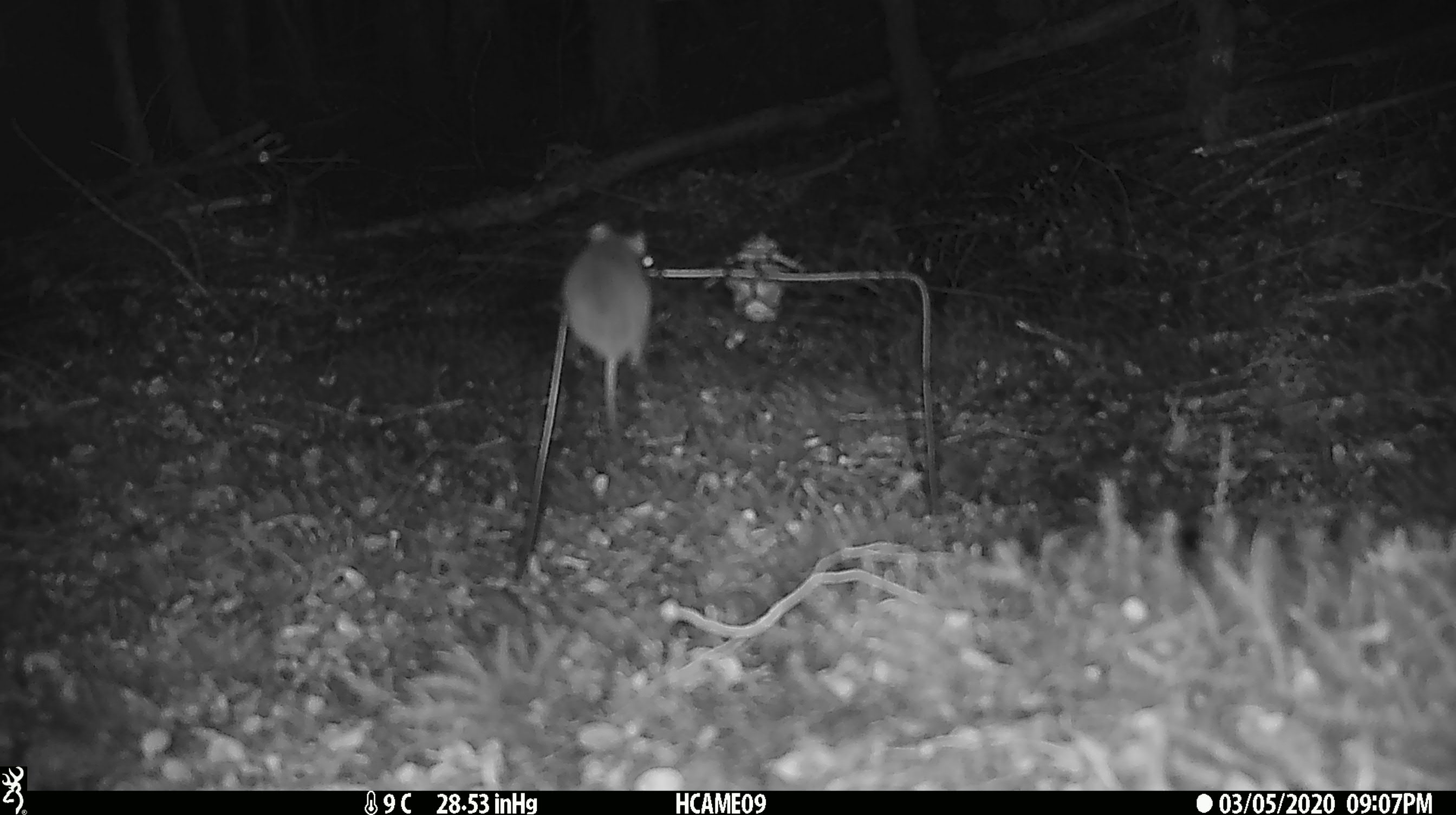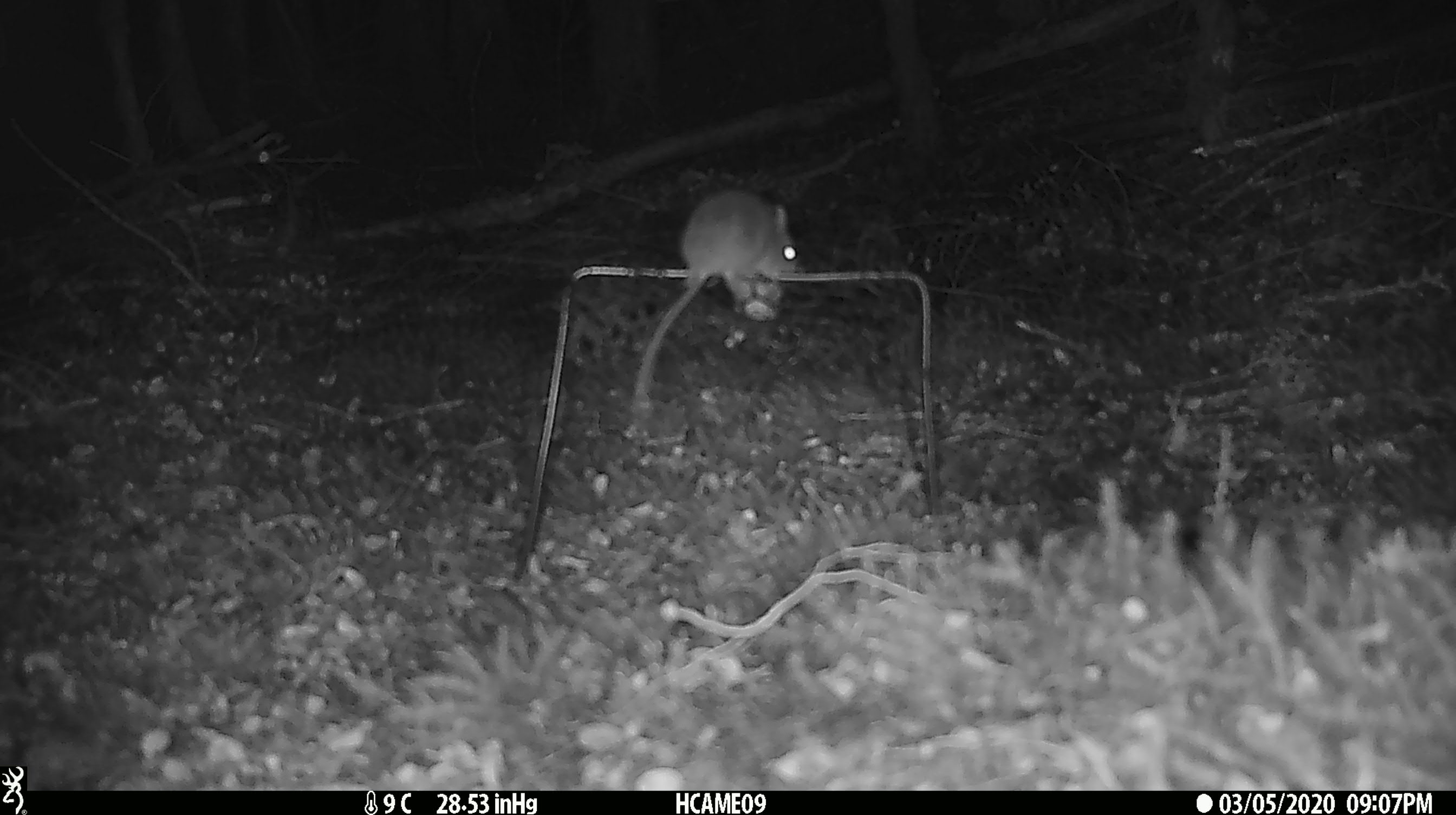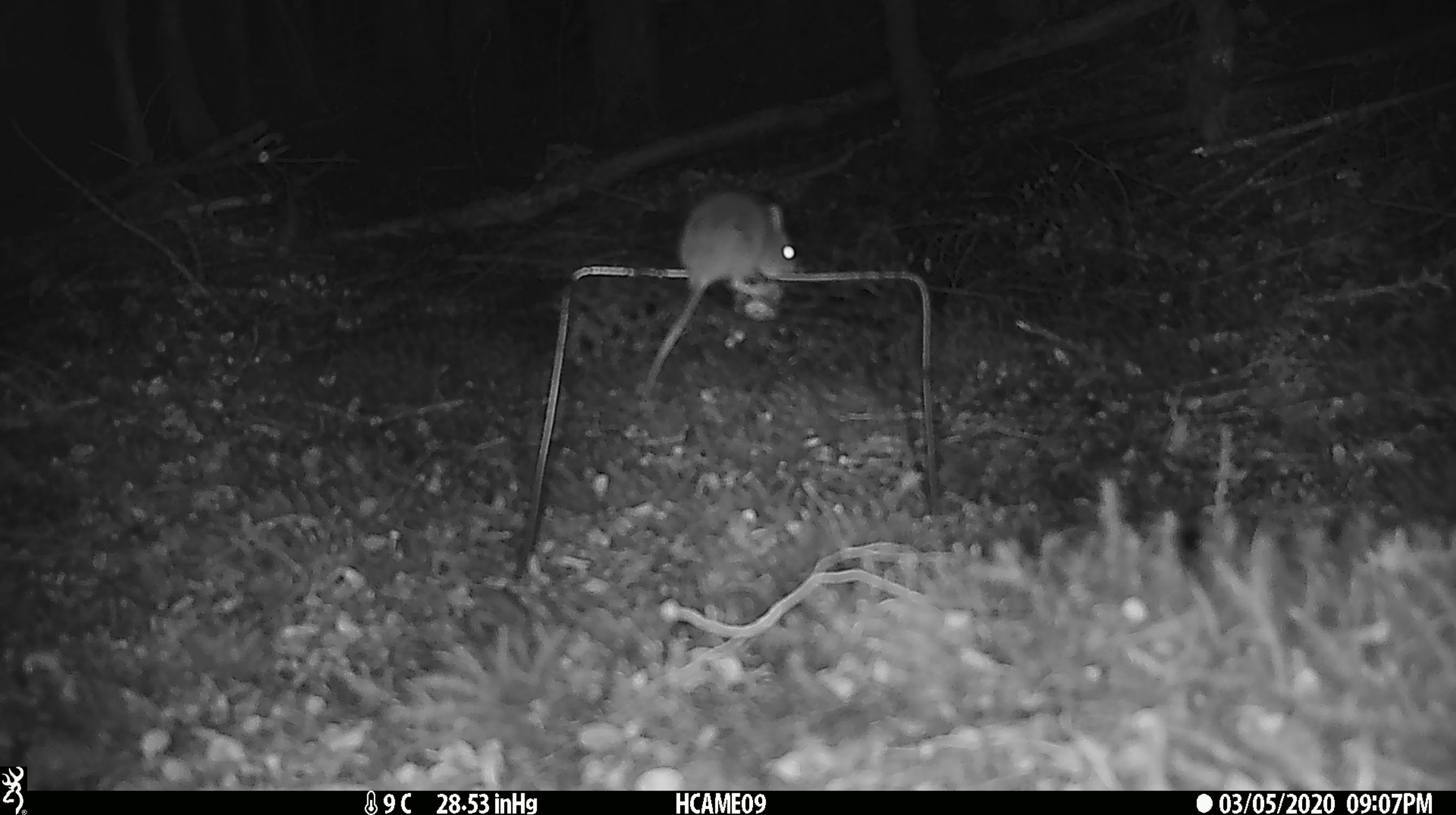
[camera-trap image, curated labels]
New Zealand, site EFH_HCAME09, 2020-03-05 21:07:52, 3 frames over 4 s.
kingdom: Animalia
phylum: Chordata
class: Mammalia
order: Rodentia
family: Muridae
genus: Mus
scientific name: Mus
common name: mouse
Mouse (Mus).